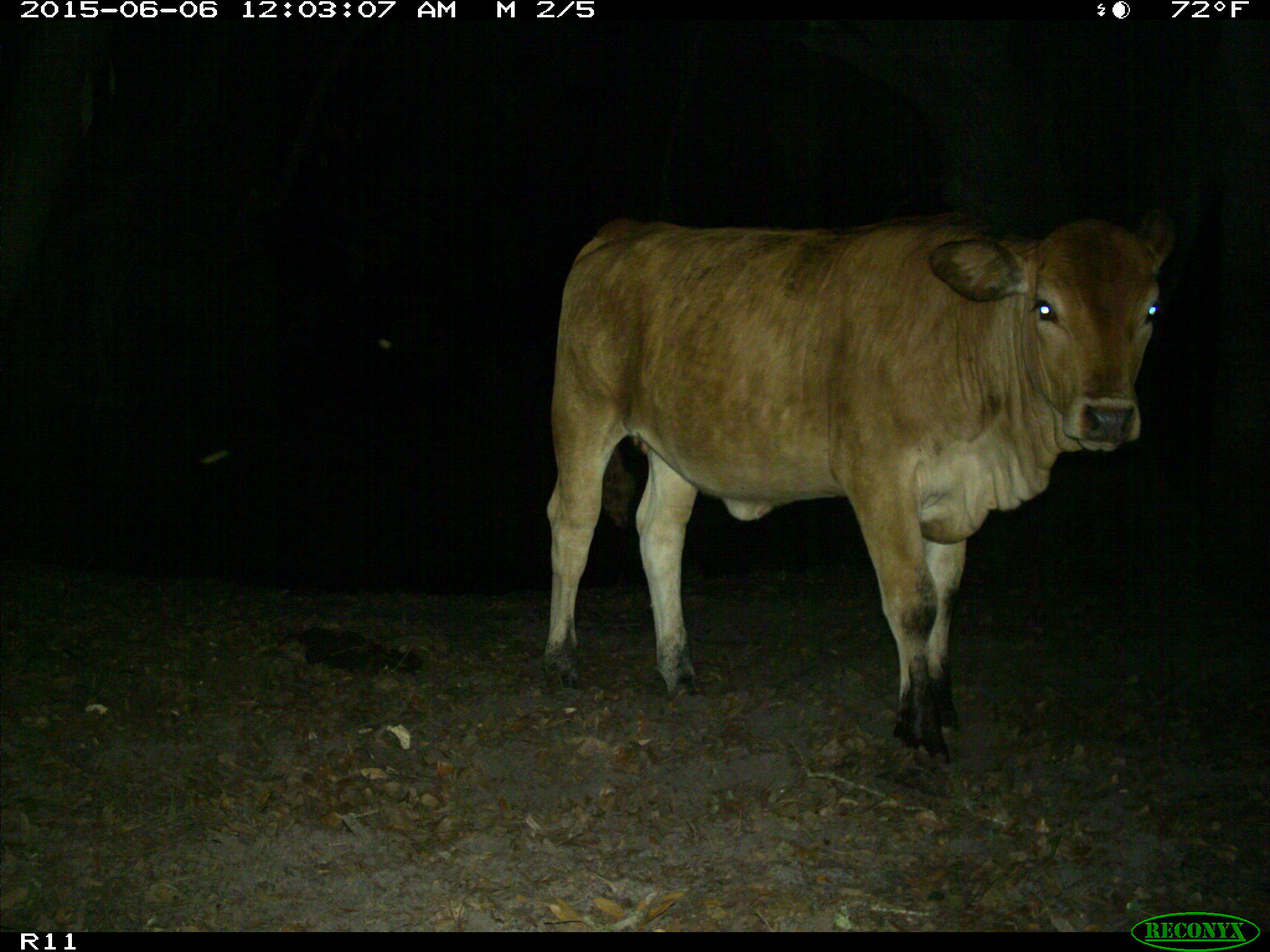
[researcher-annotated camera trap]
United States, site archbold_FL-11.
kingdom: Animalia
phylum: Chordata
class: Mammalia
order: Artiodactyla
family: Bovidae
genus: Bos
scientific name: Bos taurus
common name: domestic cow